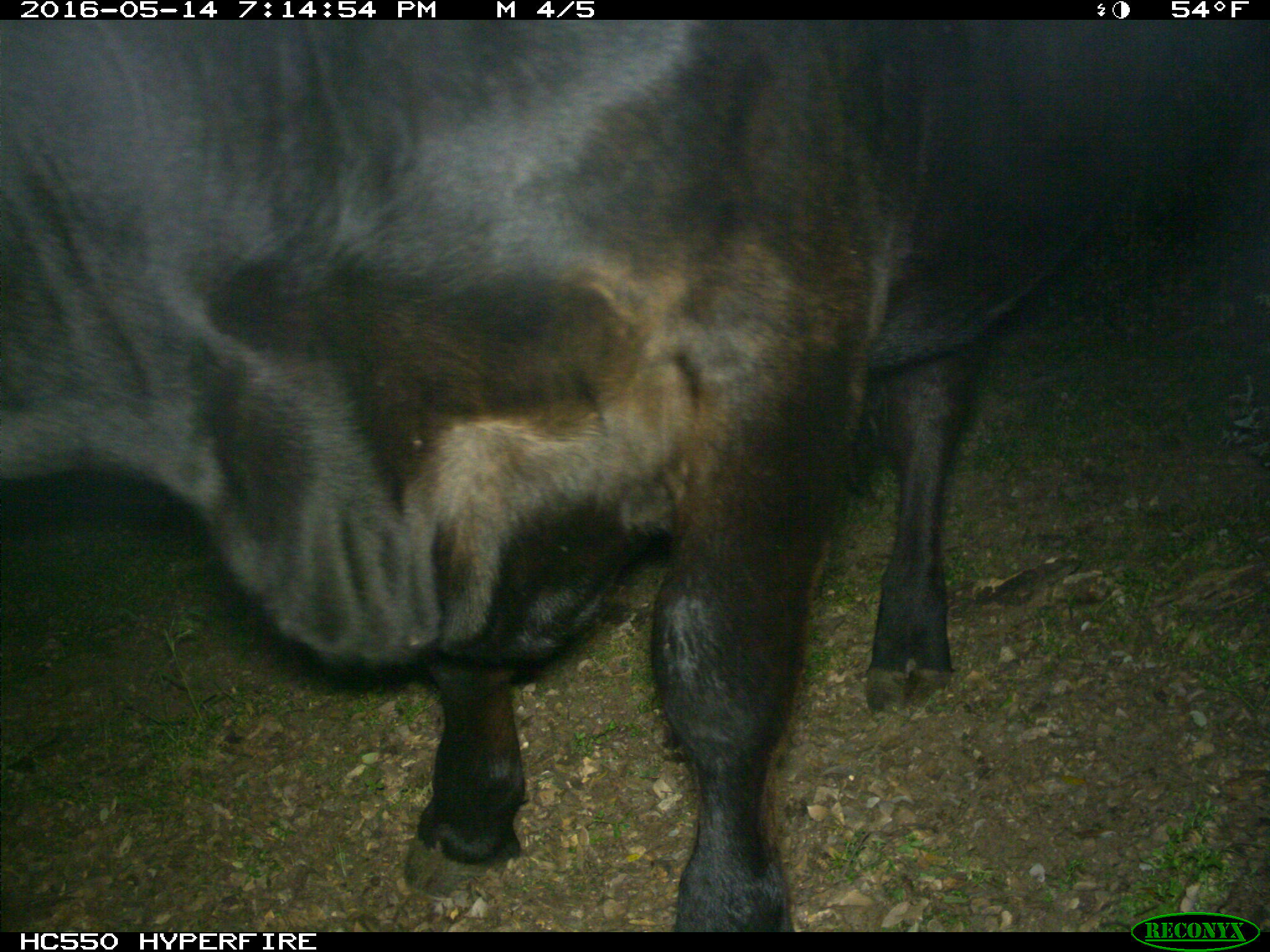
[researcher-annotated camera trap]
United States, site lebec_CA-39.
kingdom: Animalia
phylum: Chordata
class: Mammalia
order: Artiodactyla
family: Bovidae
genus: Bos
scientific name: Bos taurus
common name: domestic cow